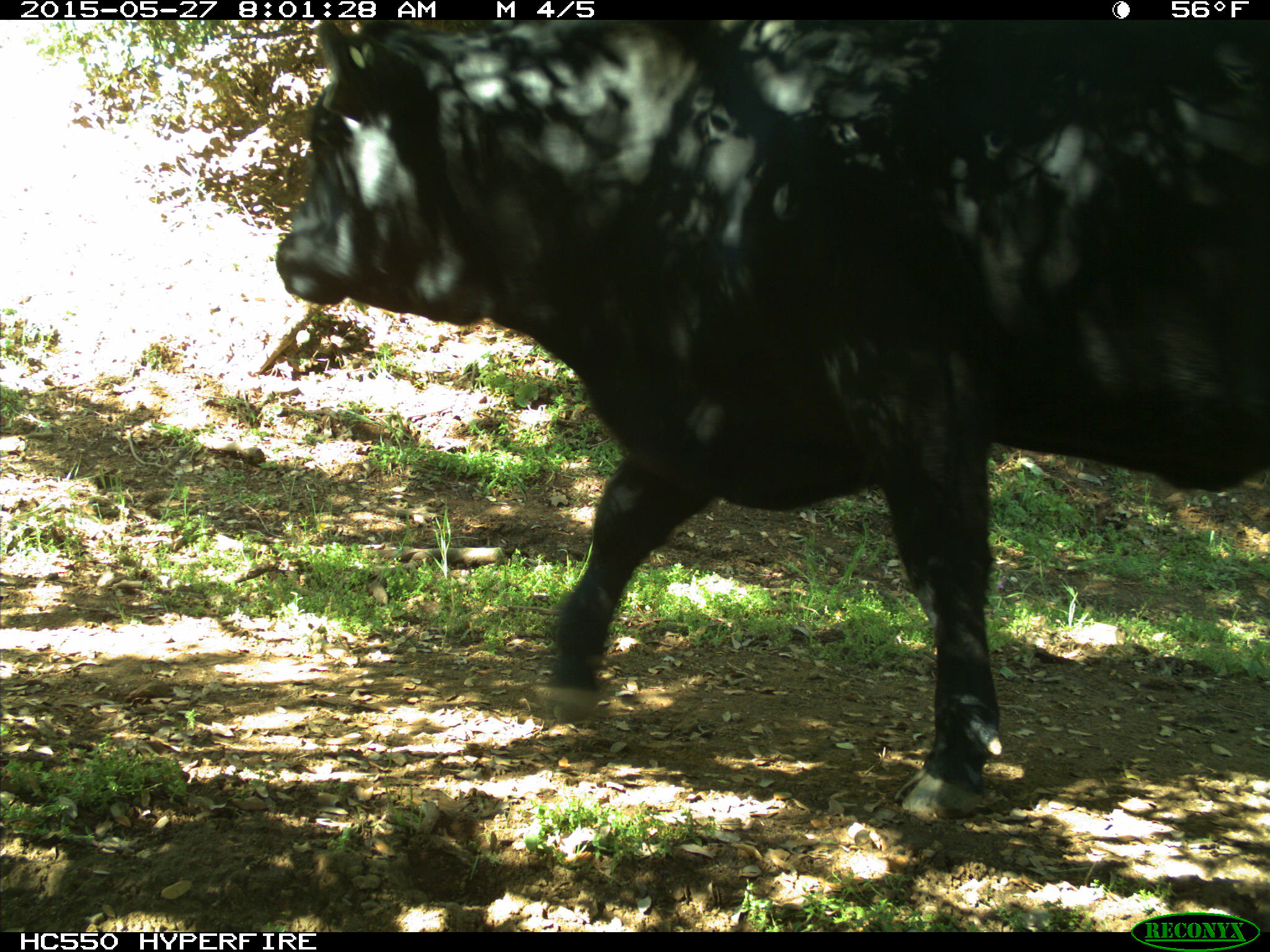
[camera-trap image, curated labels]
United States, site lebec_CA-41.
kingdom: Animalia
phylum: Chordata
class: Mammalia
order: Artiodactyla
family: Bovidae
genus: Bos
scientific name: Bos taurus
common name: domestic cow